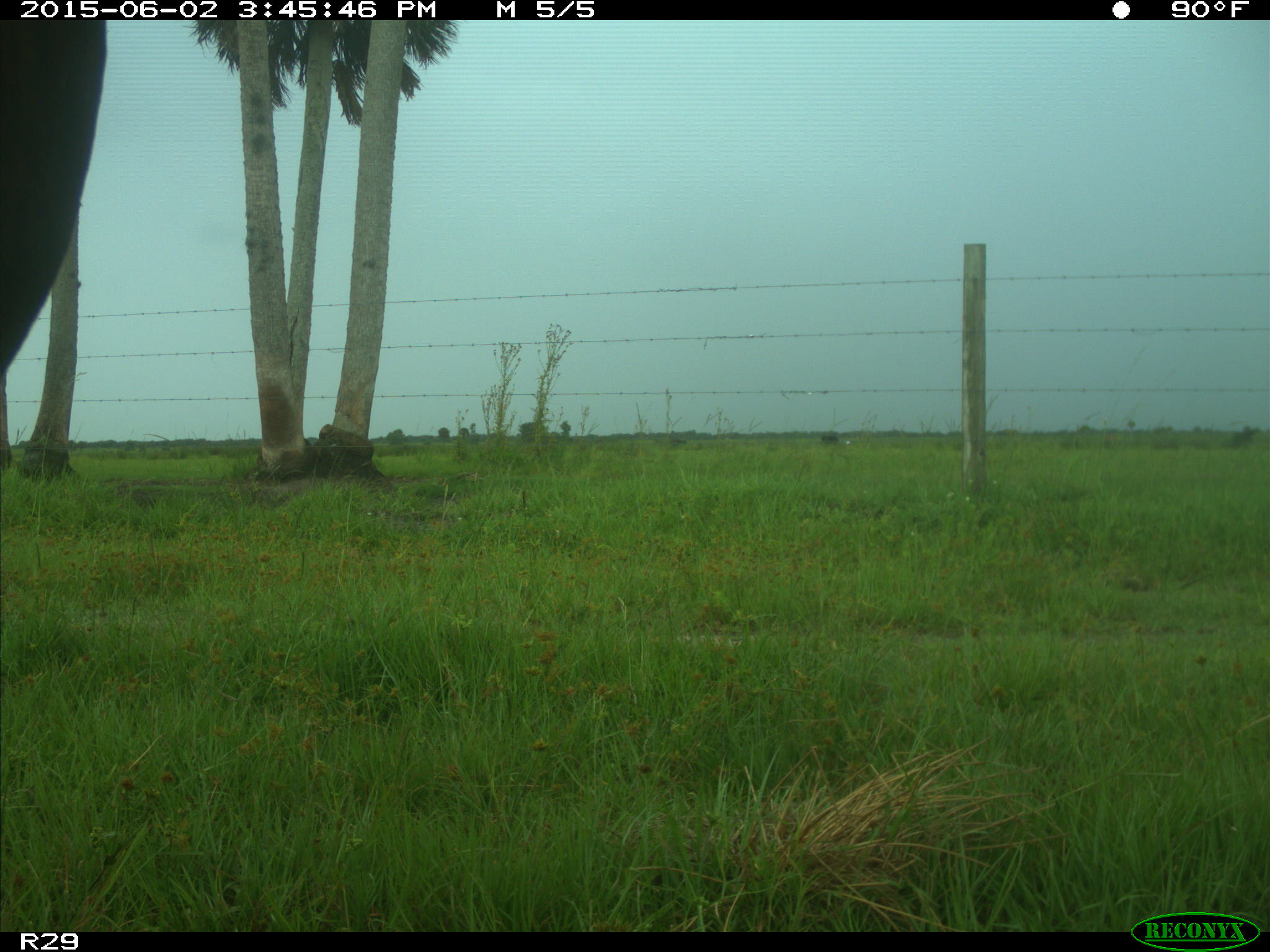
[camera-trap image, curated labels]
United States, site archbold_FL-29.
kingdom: Animalia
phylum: Chordata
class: Mammalia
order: Artiodactyla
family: Bovidae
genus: Bos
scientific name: Bos taurus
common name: domestic cow